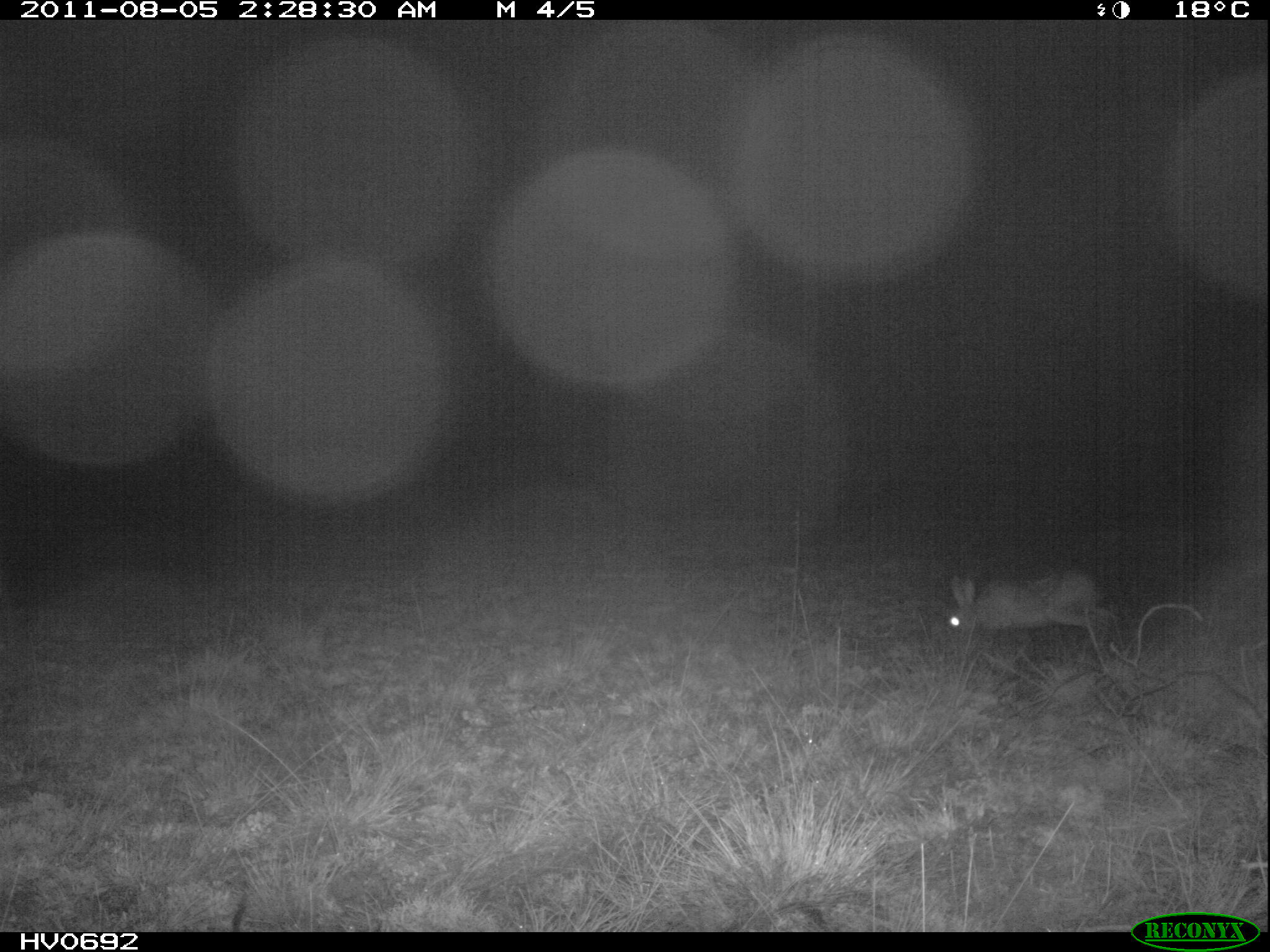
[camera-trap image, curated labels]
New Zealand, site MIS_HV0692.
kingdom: Animalia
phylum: Chordata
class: Mammalia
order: Lagomorpha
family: Leporidae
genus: Lepus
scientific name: Lepus europaeus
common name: brown hare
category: hare